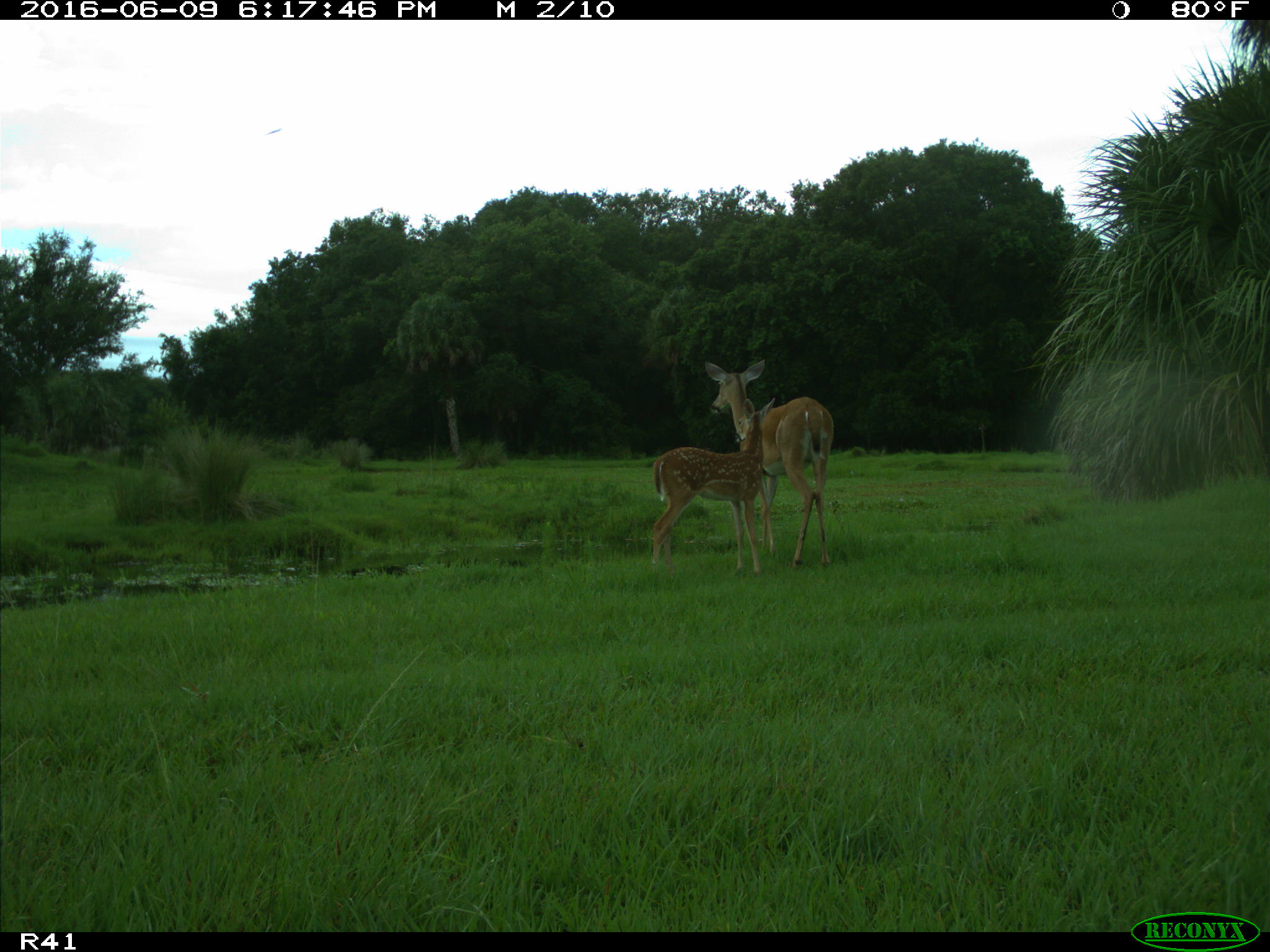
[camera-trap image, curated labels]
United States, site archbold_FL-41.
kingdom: Animalia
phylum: Chordata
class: Mammalia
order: Artiodactyla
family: Cervidae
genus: Odocoileus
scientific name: Odocoileus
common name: deer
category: unidentified deer